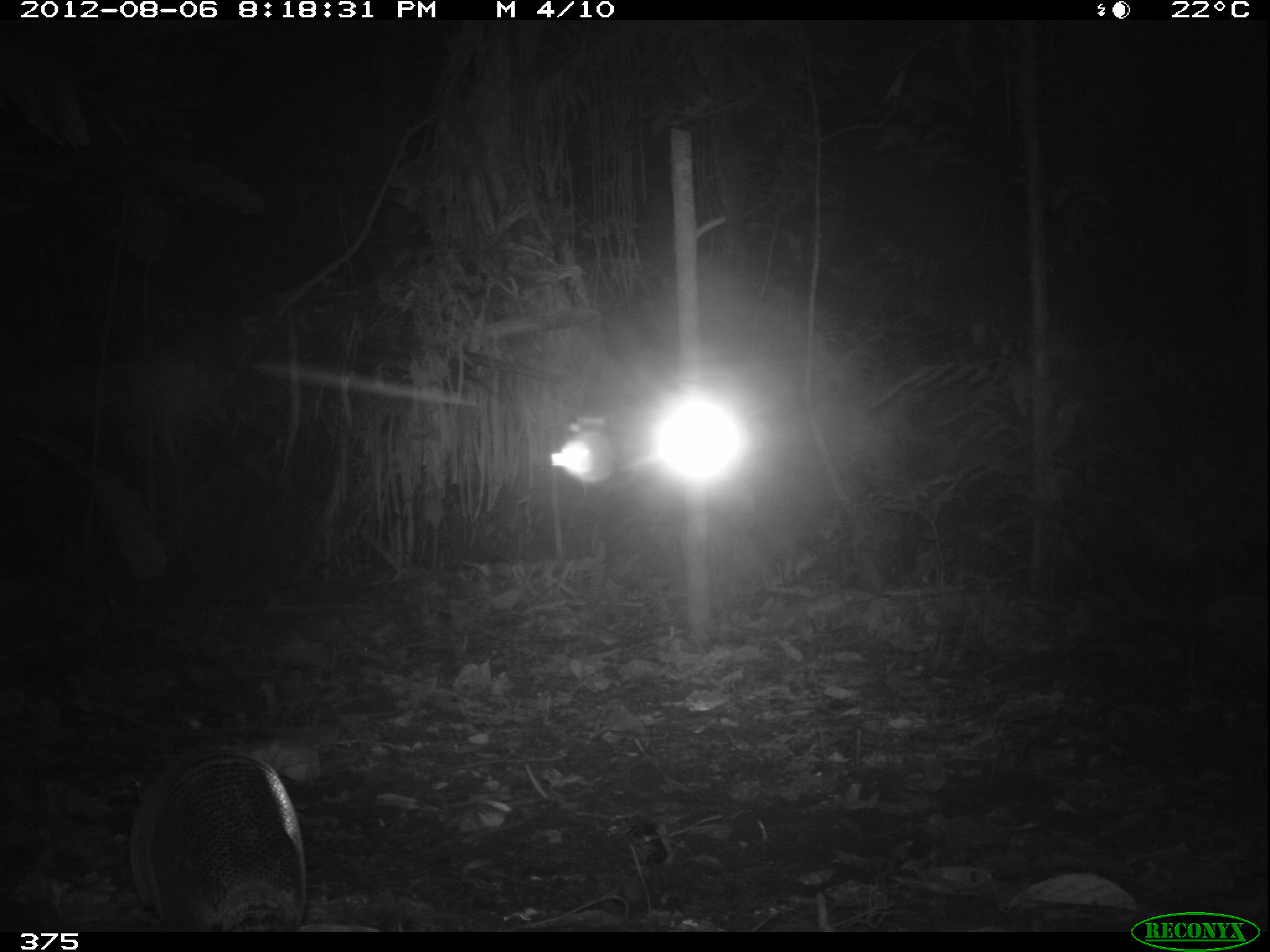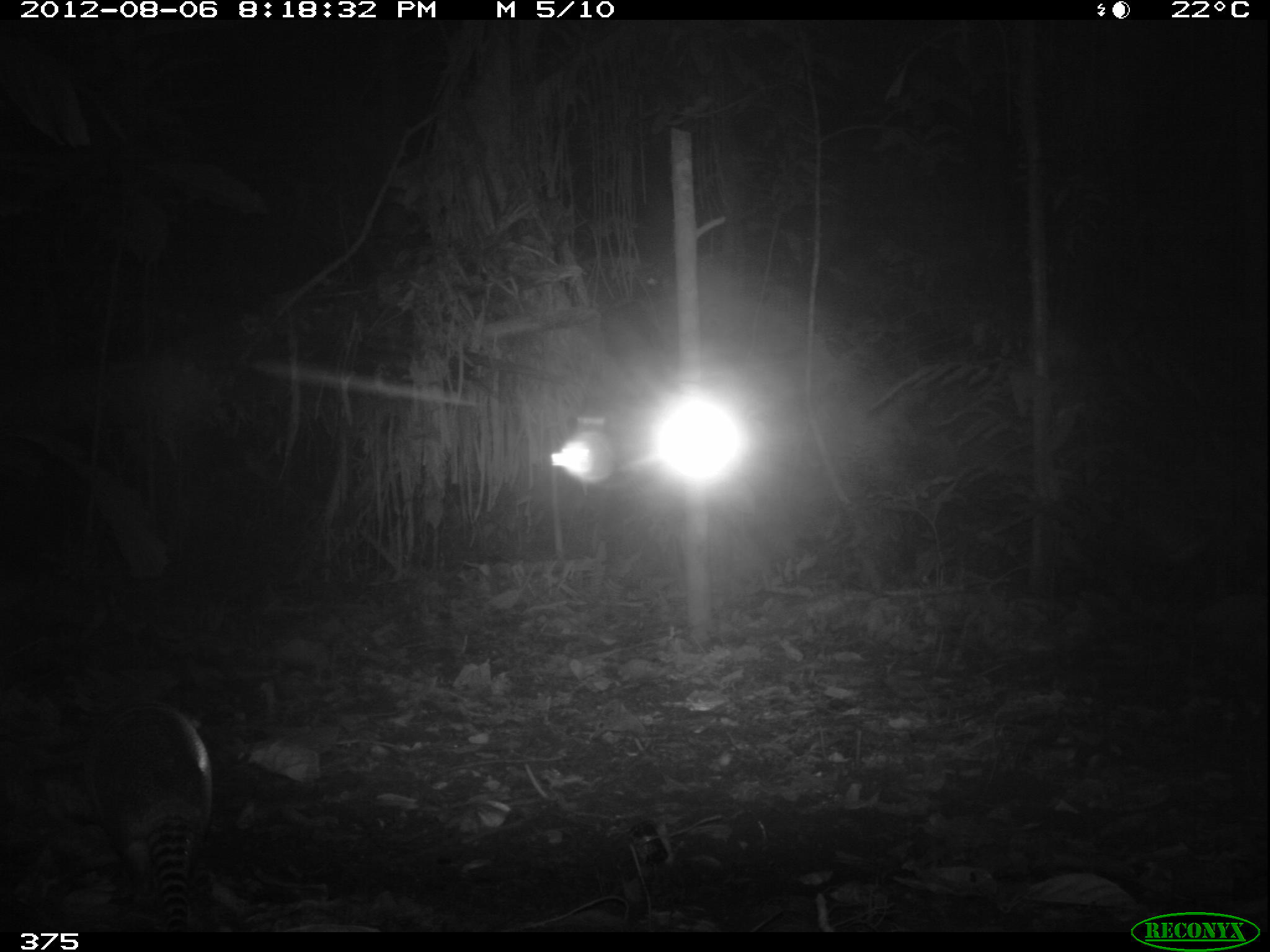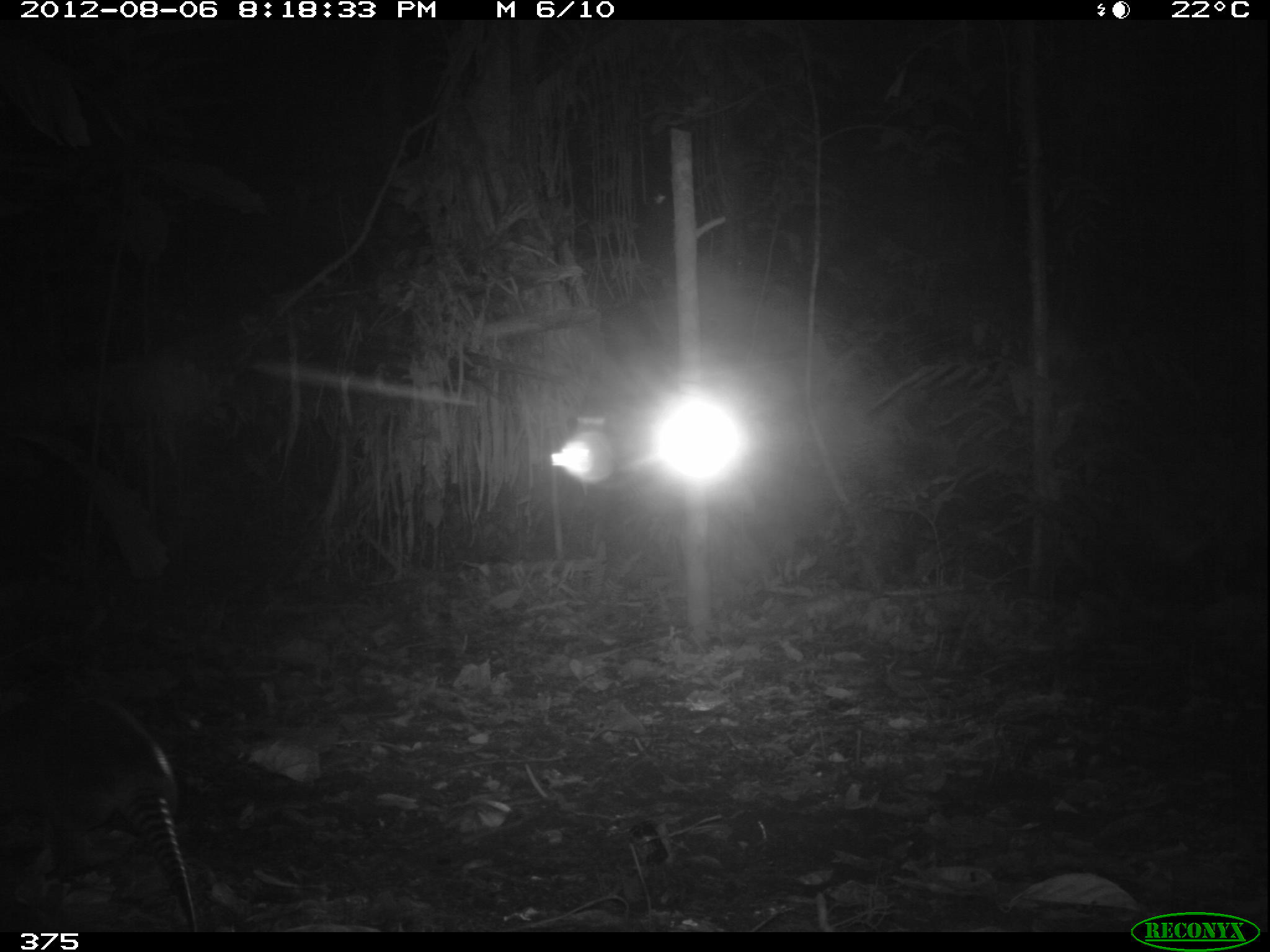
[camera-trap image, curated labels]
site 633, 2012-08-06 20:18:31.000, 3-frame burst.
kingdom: Animalia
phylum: Chordata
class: Mammalia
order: Cingulata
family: Dasypodidae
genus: Dasypus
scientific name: Dasypus novemcinctus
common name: nine-banded armadillo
Dasypus novemcinctus (nine-banded armadillo).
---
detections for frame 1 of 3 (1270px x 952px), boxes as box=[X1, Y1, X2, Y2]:
dasypus novemcinctus: box=[128, 740, 307, 931]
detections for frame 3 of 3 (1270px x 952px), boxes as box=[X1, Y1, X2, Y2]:
dasypus novemcinctus: box=[0, 695, 197, 932]